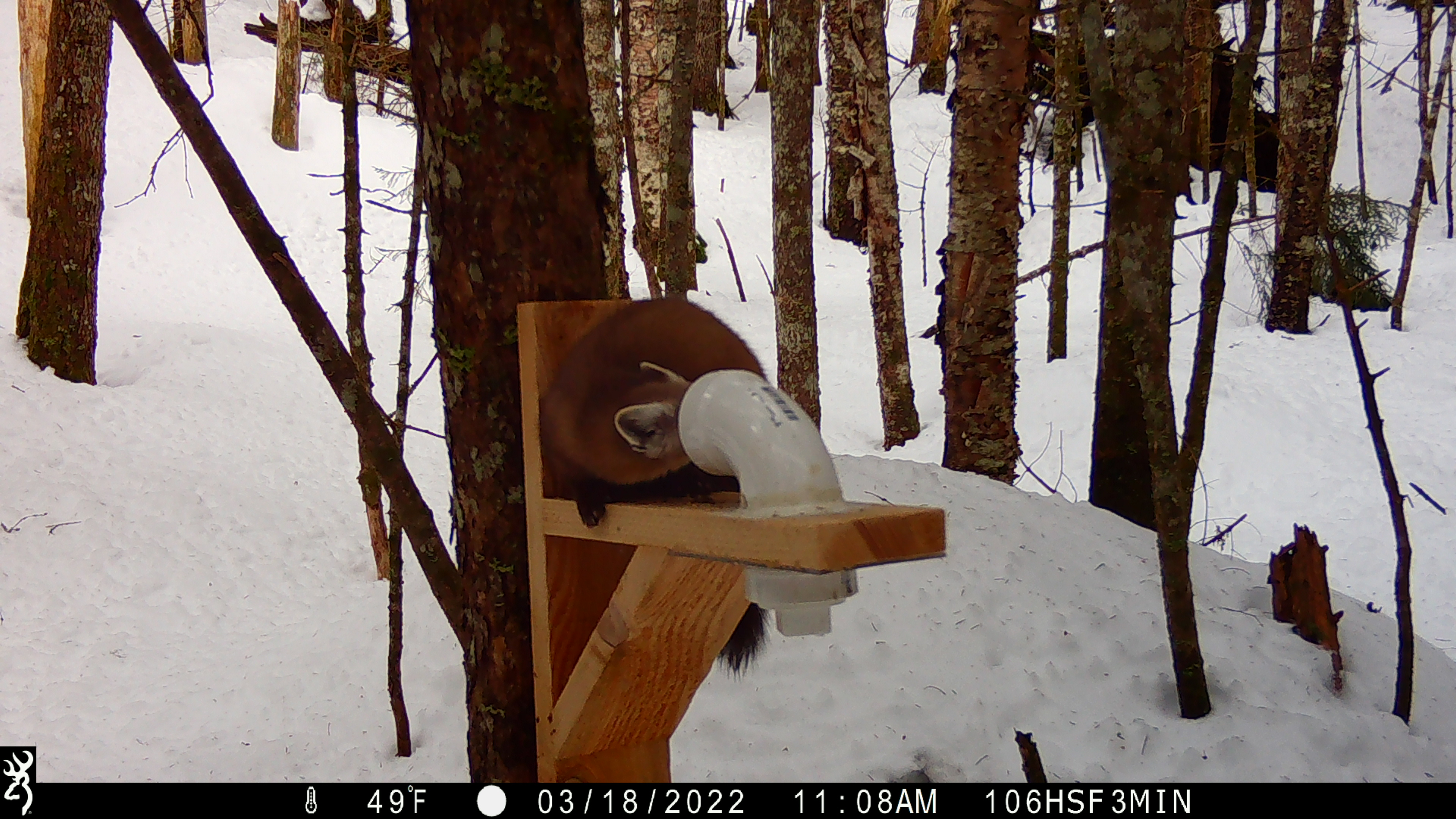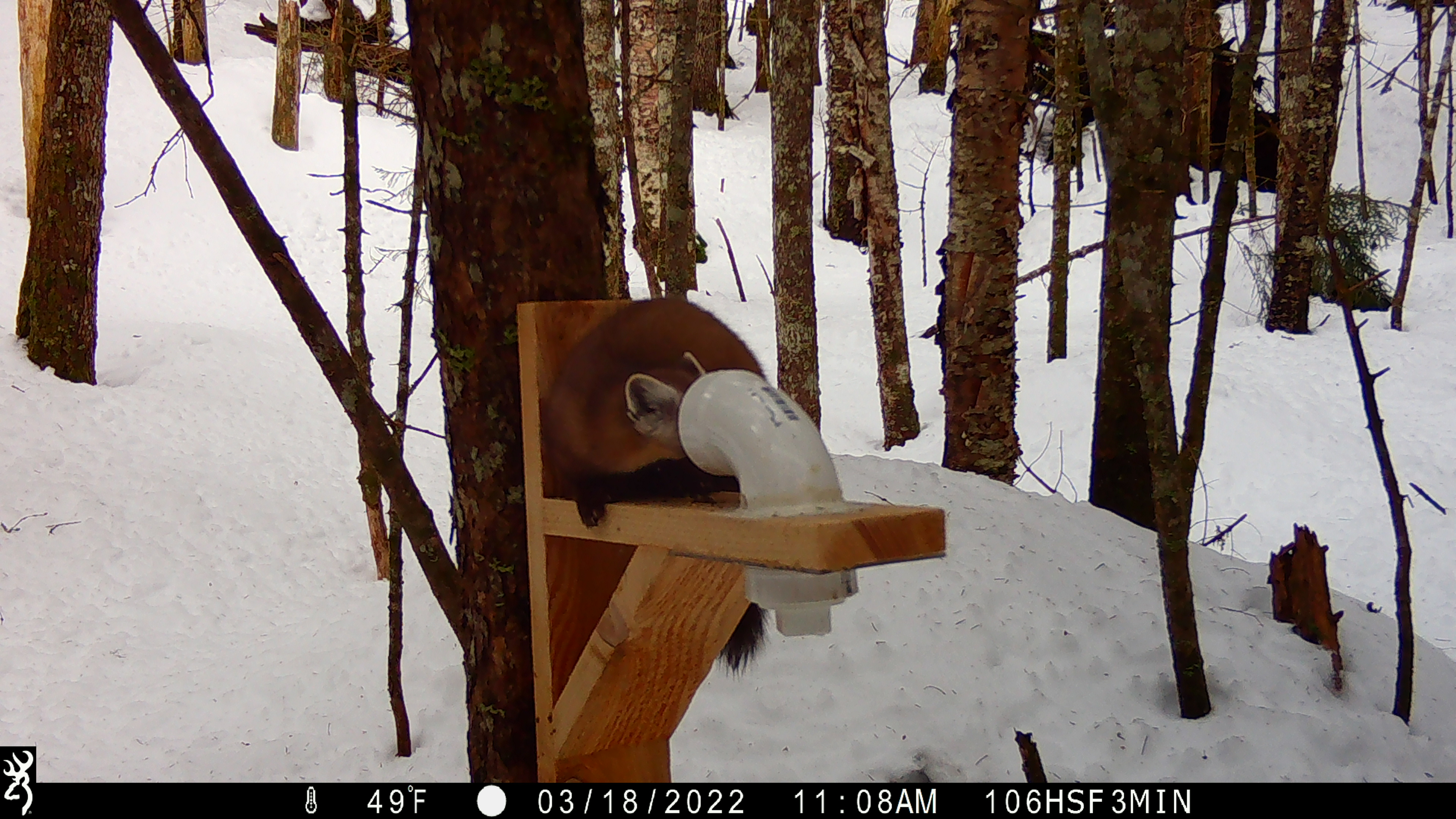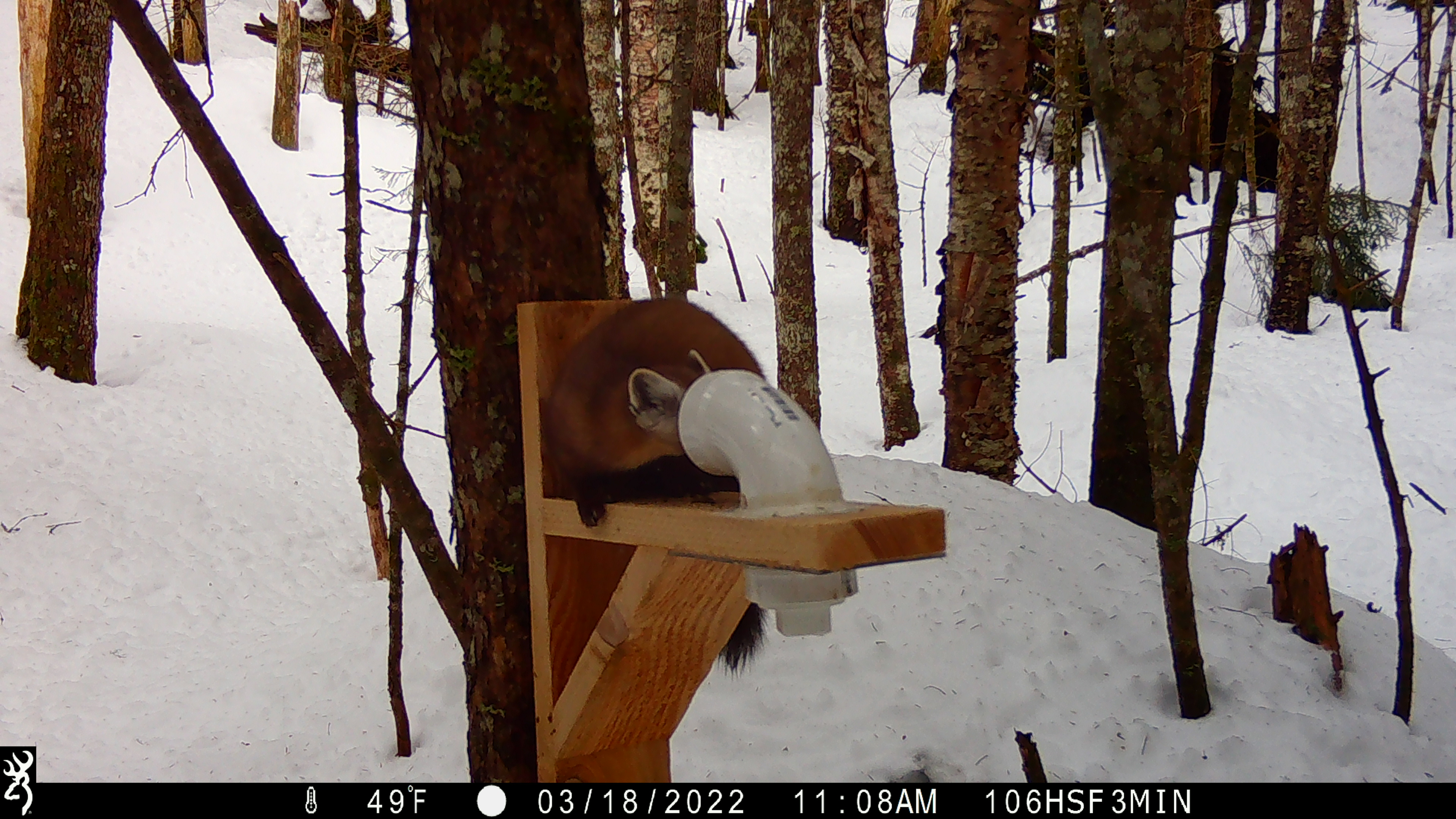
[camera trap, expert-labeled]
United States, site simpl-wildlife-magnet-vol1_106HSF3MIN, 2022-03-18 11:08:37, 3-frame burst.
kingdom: Animalia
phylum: Chordata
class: Mammalia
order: Carnivora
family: Mustelidae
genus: Martes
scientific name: Martes americana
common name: american marten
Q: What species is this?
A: American marten (Martes americana).